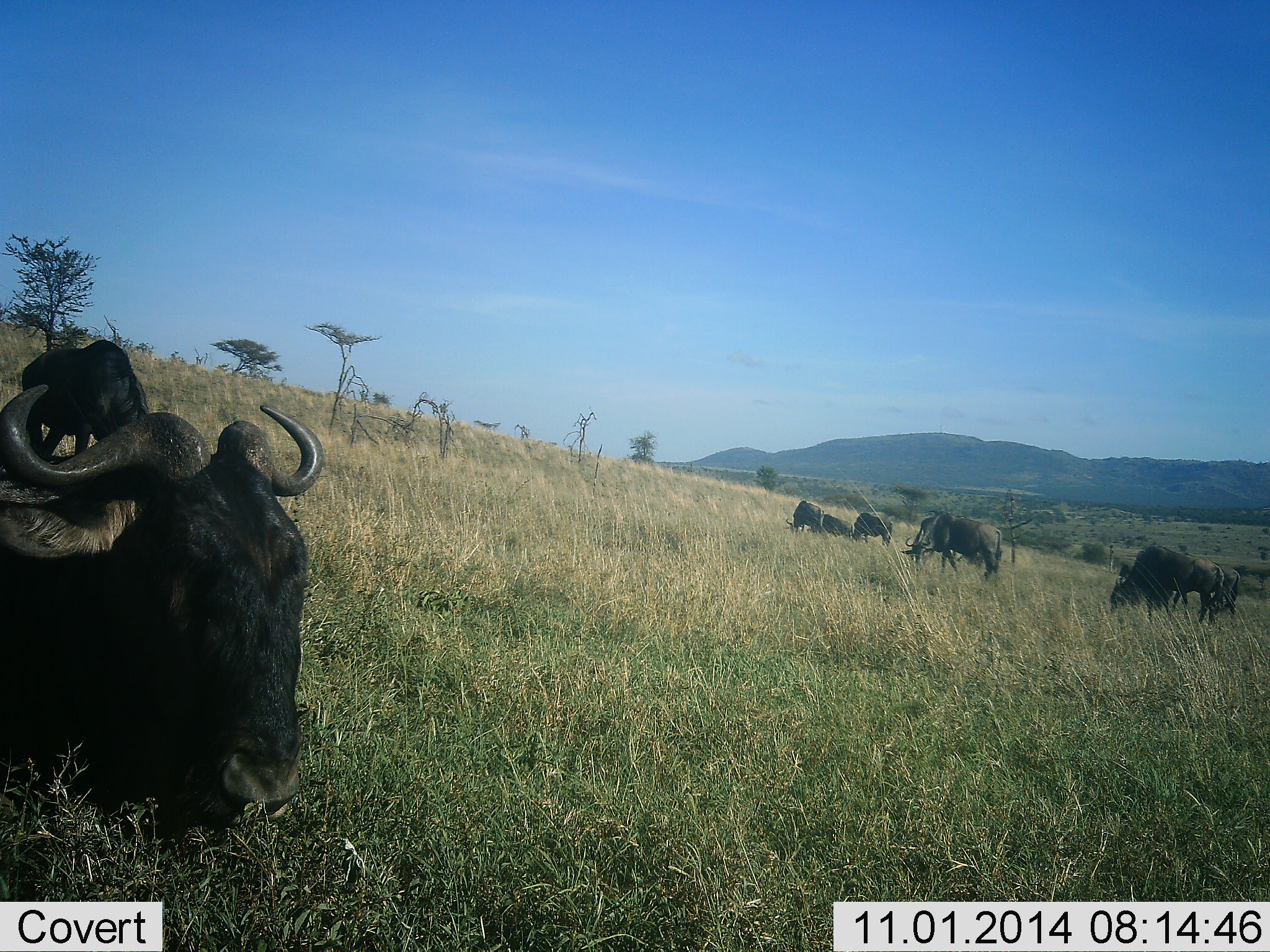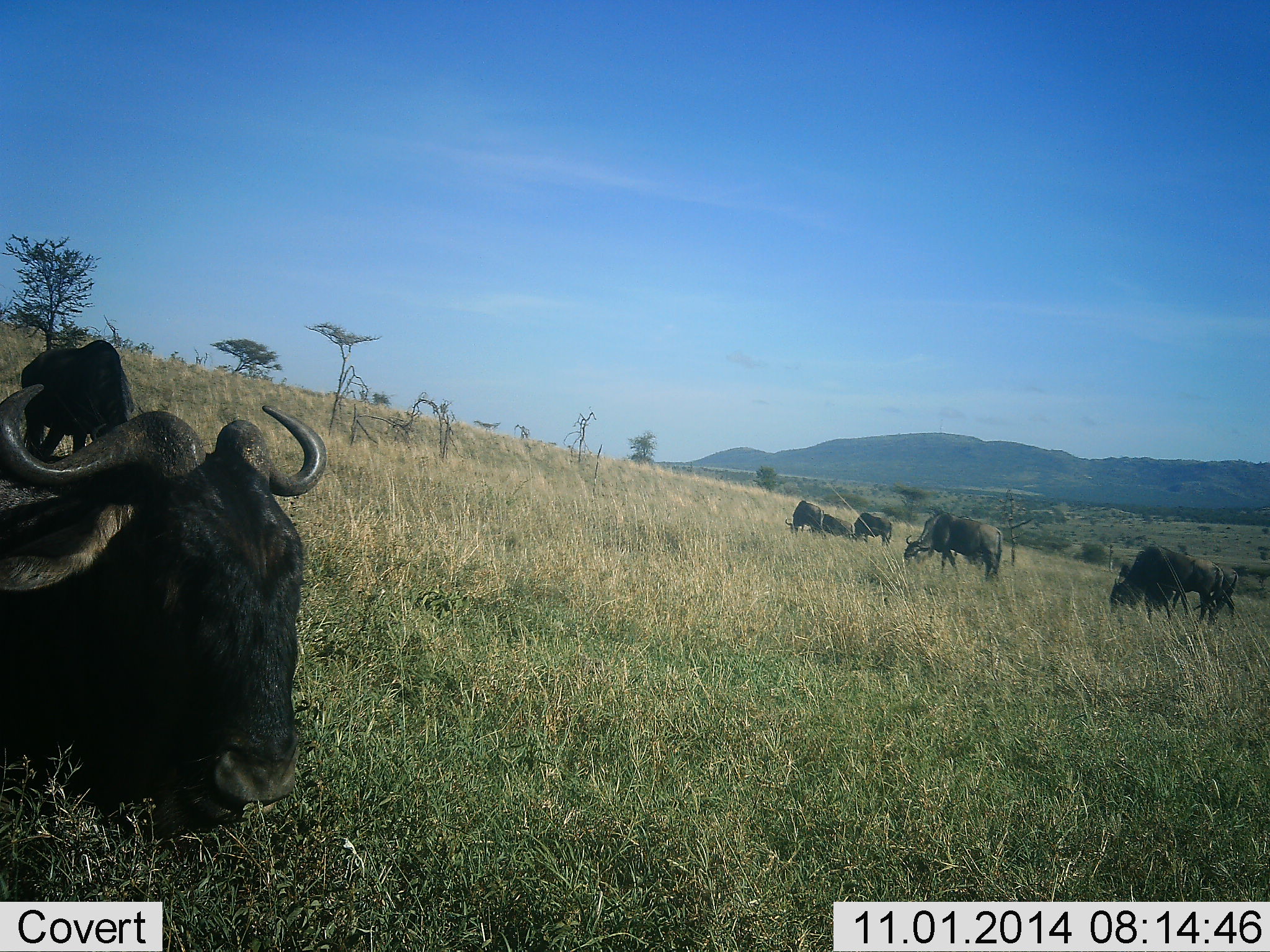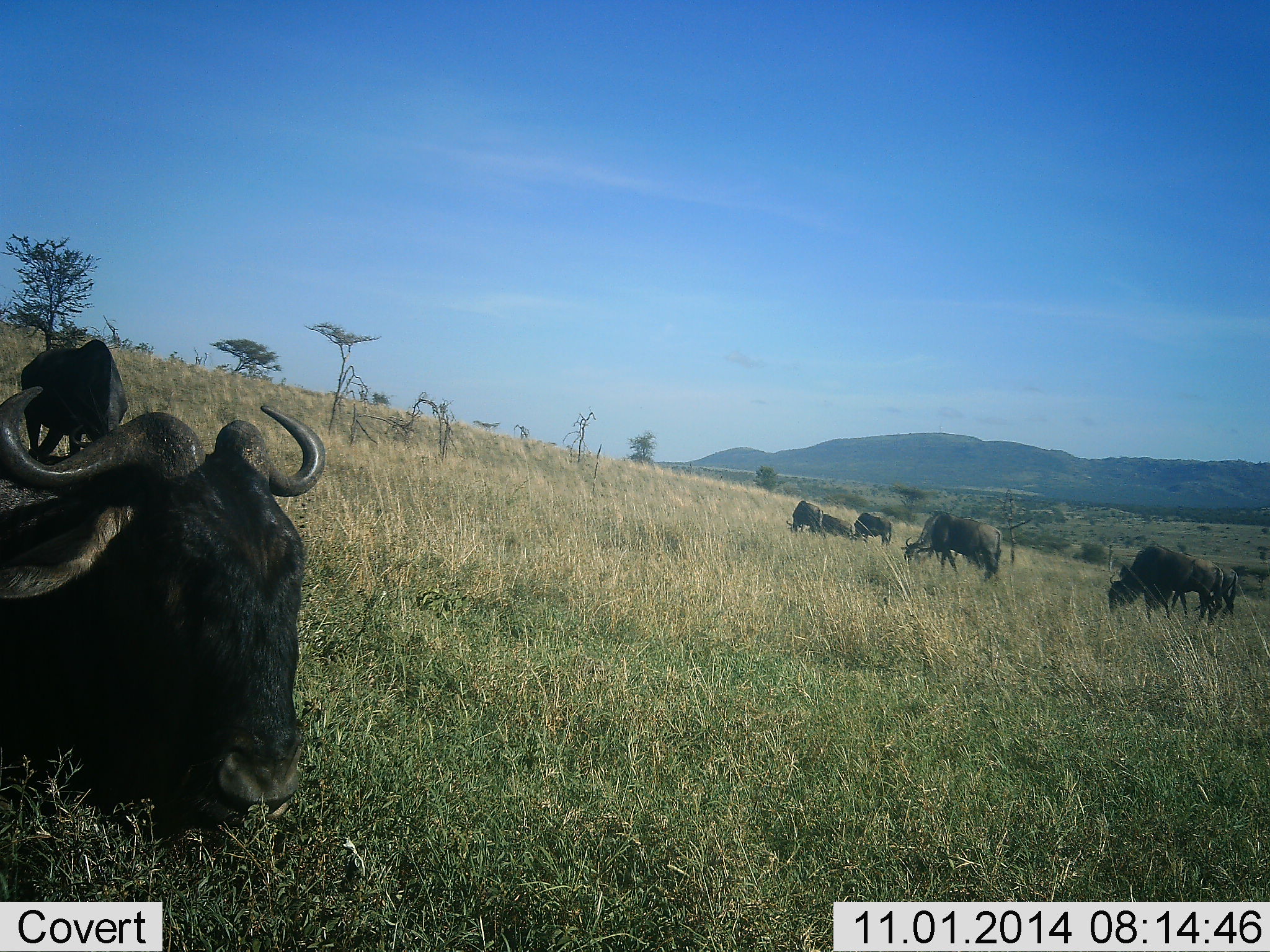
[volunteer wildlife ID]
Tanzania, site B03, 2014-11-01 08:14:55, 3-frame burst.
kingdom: Animalia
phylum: Chordata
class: Mammalia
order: Artiodactyla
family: Bovidae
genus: Connochaetes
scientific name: Connochaetes taurinus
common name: blue wildebeest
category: wildebeest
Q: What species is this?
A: Wildebeest (blue wildebeest) (Connochaetes taurinus).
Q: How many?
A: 8.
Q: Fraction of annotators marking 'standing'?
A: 50%.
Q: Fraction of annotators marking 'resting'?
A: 90%.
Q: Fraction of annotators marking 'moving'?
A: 30%.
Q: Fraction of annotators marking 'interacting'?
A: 0%.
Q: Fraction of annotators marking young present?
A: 0%.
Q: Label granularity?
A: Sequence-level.